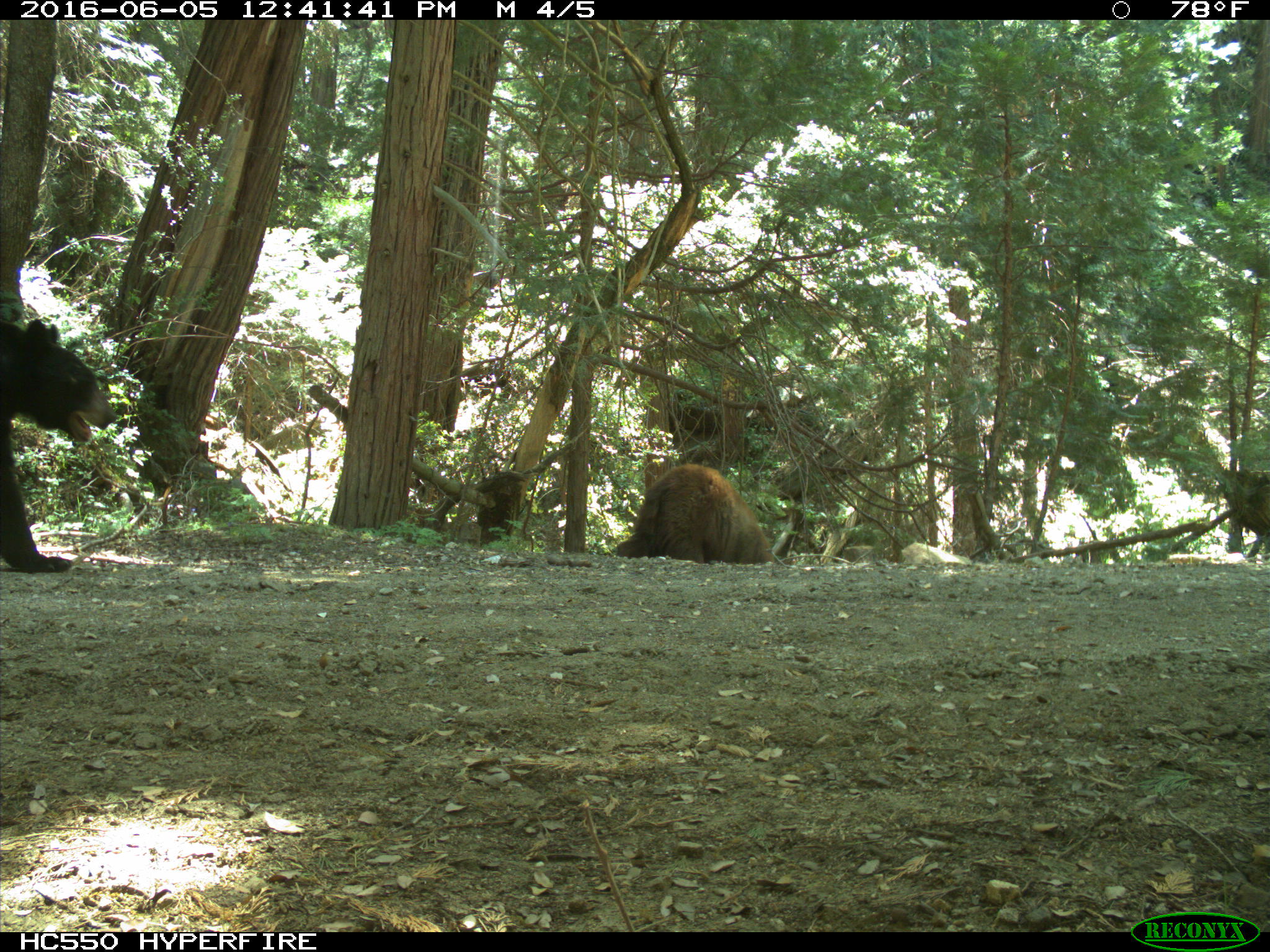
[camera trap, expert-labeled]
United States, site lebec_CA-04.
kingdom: Animalia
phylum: Chordata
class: Mammalia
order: Carnivora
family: Ursidae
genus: Ursus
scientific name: Ursus americanus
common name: american black bear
Ursus americanus (american black bear).